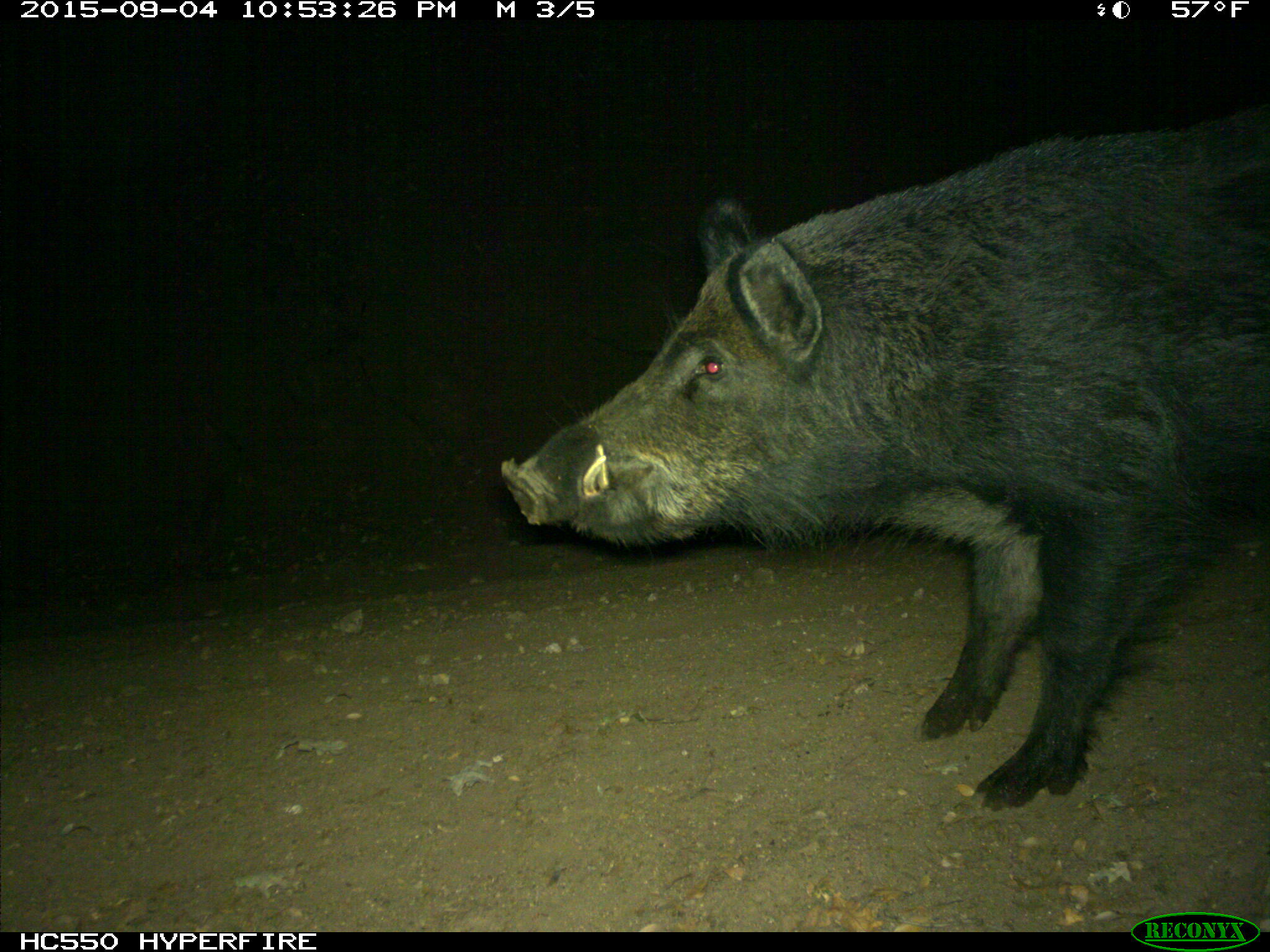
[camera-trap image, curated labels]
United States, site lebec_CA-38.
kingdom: Animalia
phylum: Chordata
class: Mammalia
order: Artiodactyla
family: Suidae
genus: Sus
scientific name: Sus scrofa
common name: wild boar